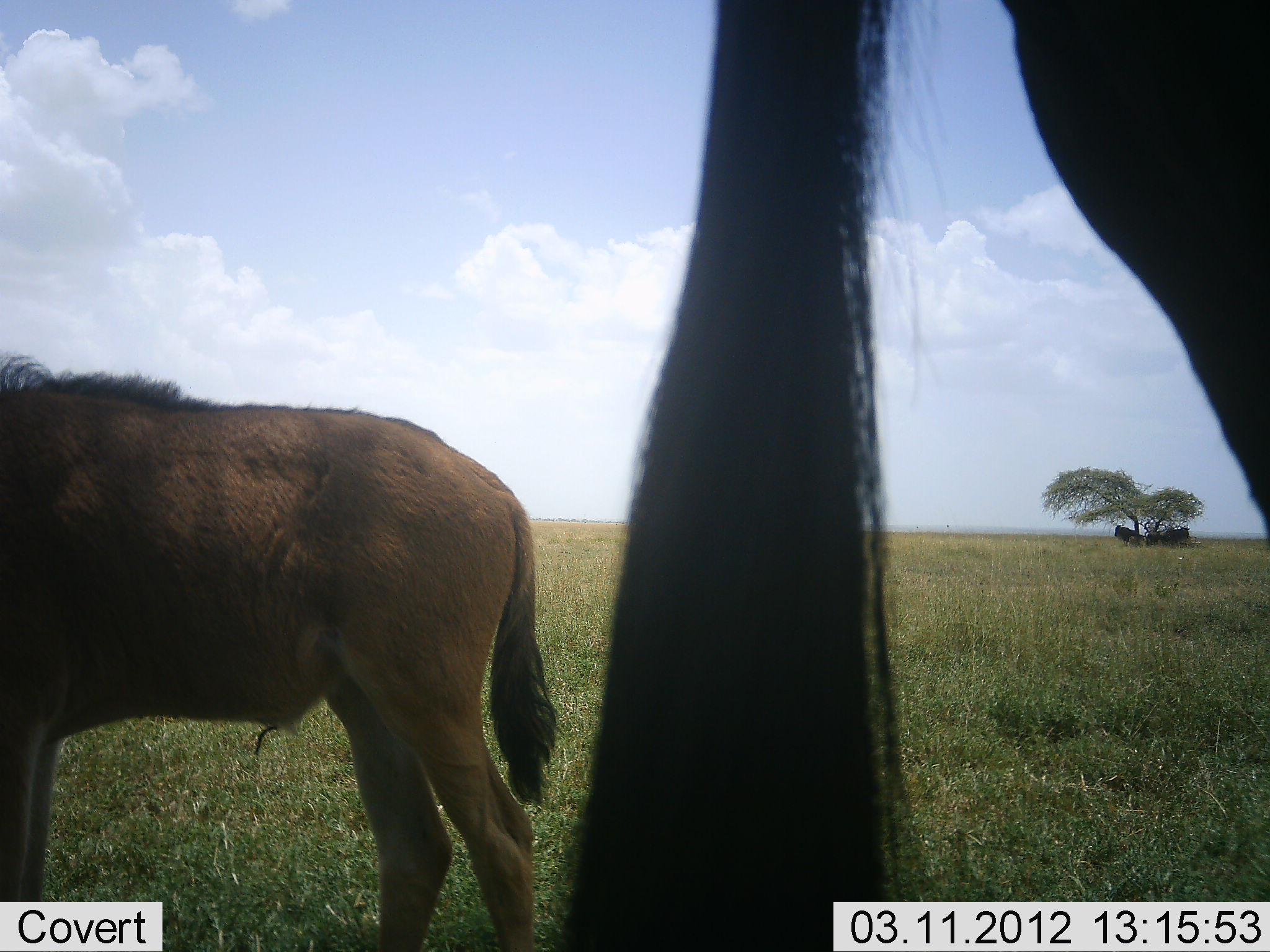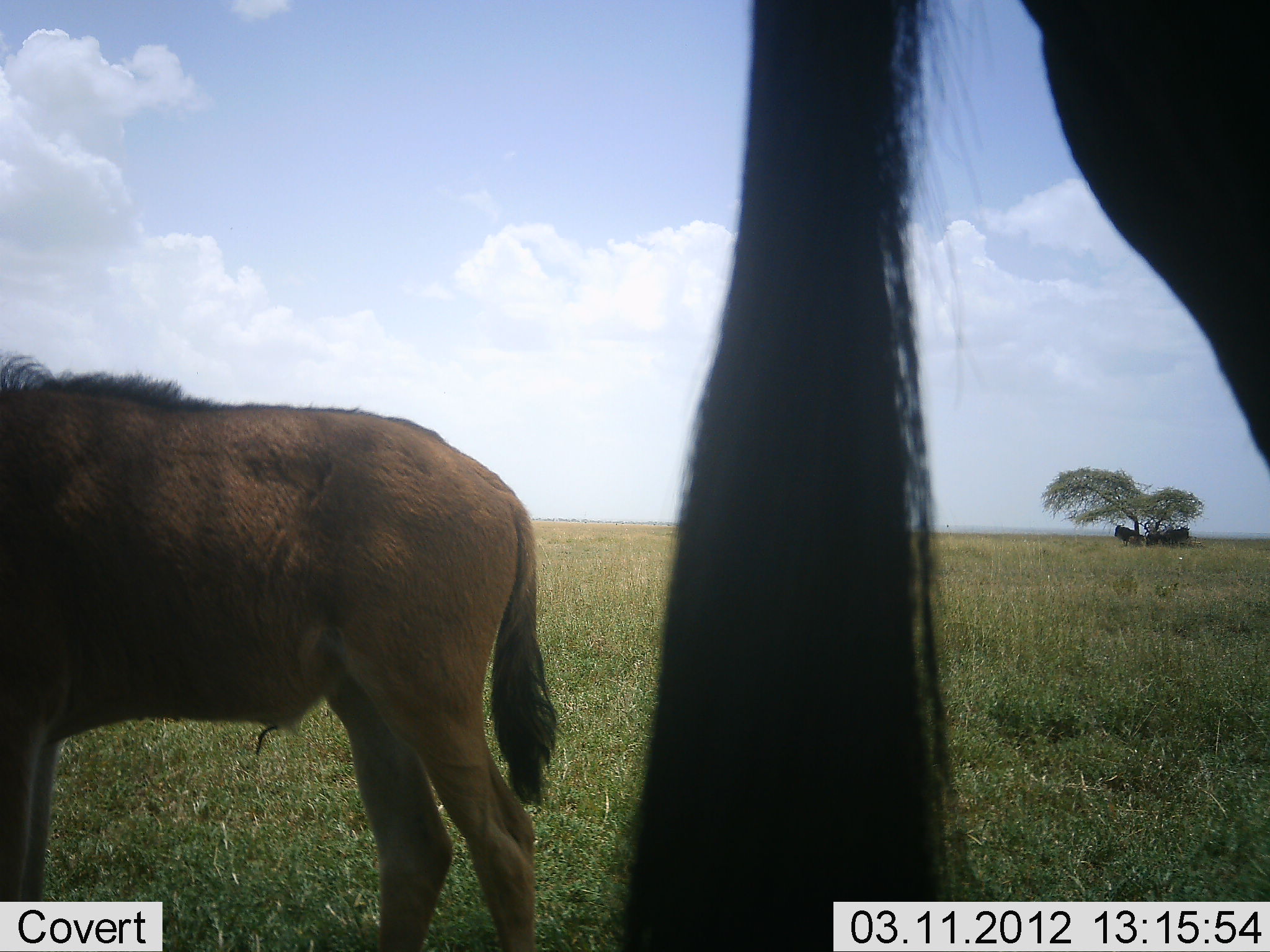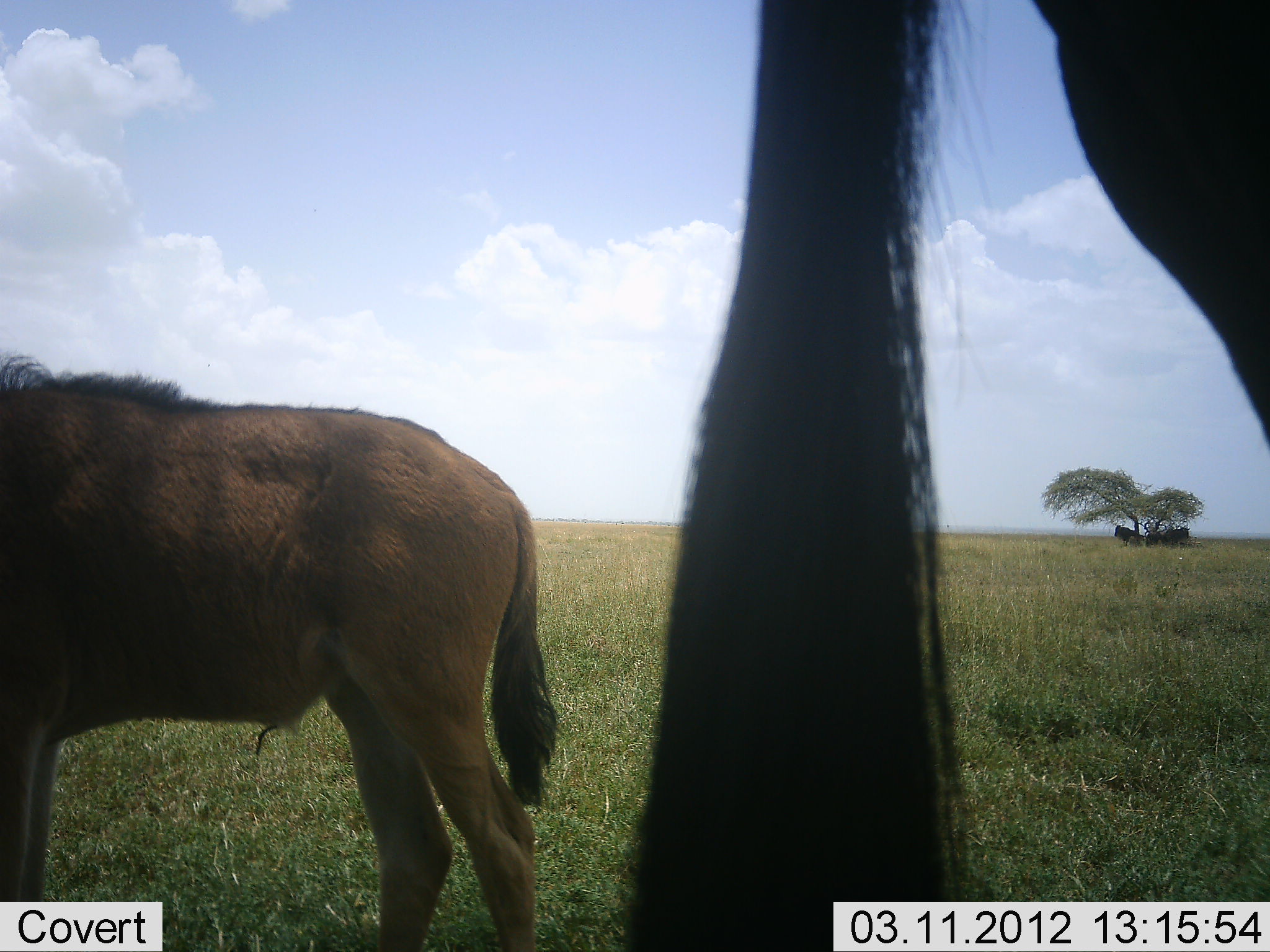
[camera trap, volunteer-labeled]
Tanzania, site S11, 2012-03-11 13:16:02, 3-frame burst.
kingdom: Animalia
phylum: Chordata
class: Mammalia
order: Artiodactyla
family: Bovidae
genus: Connochaetes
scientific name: Connochaetes taurinus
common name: blue wildebeest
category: wildebeest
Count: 2.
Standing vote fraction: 100%.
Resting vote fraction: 0%.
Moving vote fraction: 0%.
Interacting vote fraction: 0%.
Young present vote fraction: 50%.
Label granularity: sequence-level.